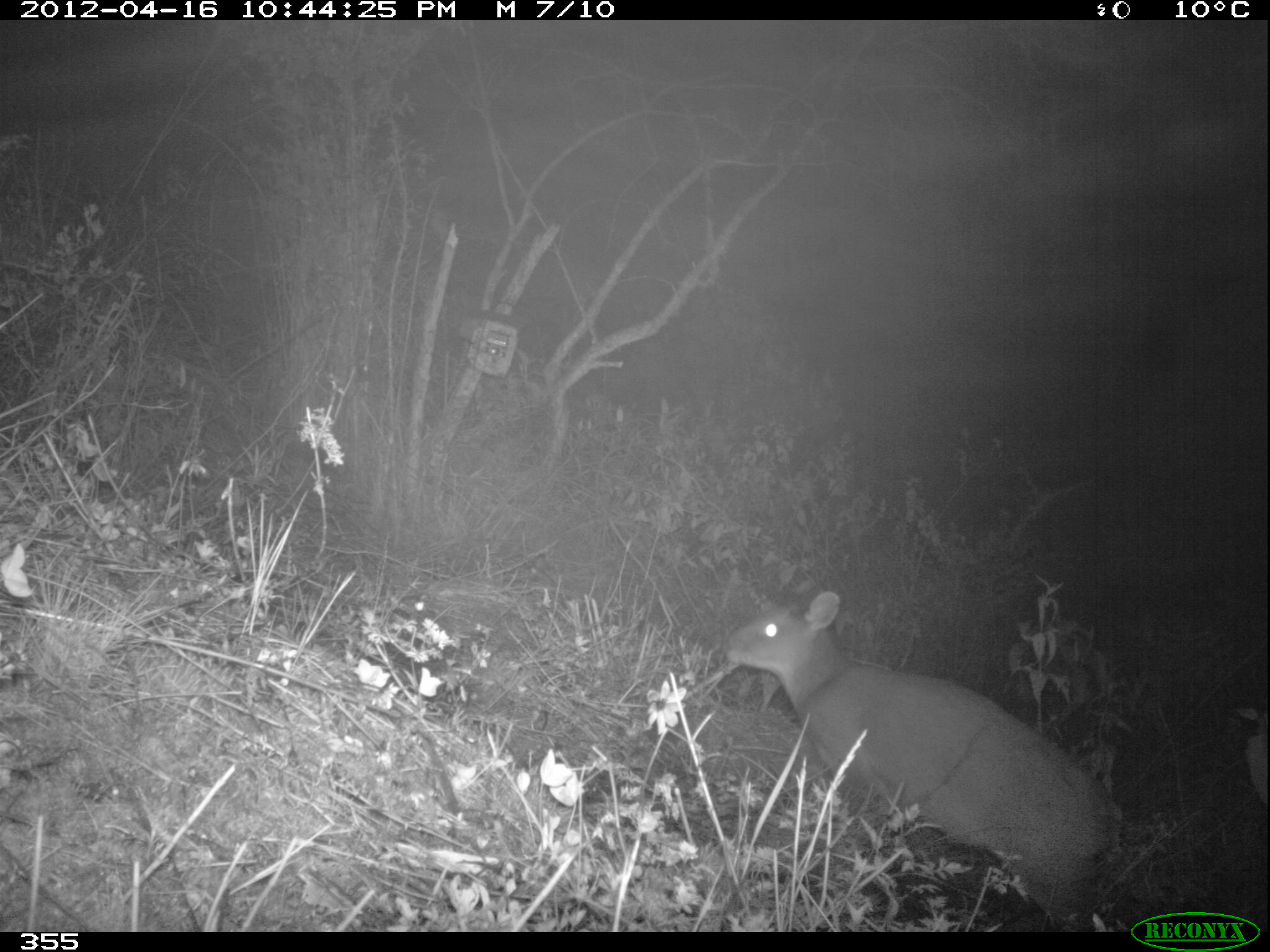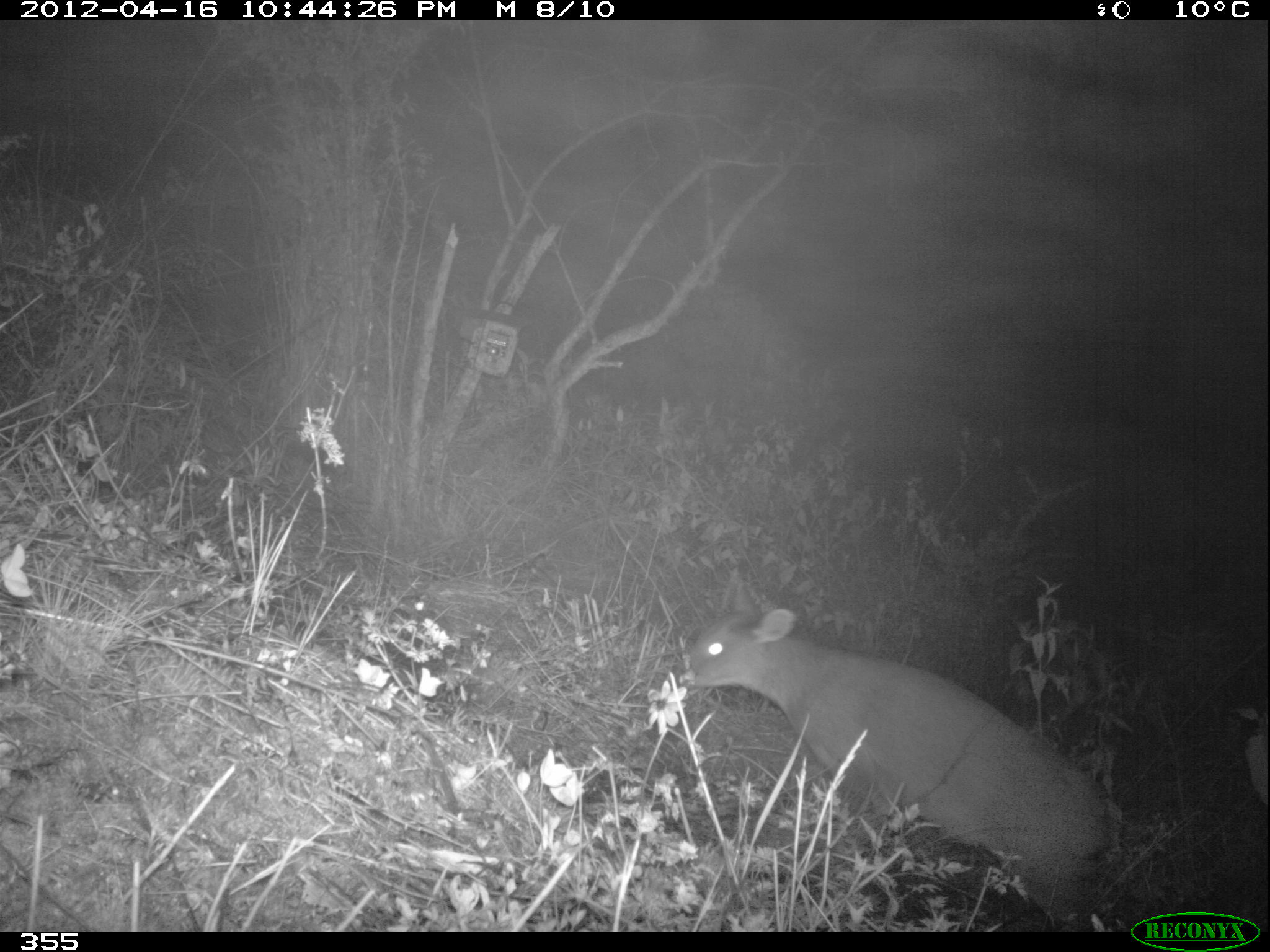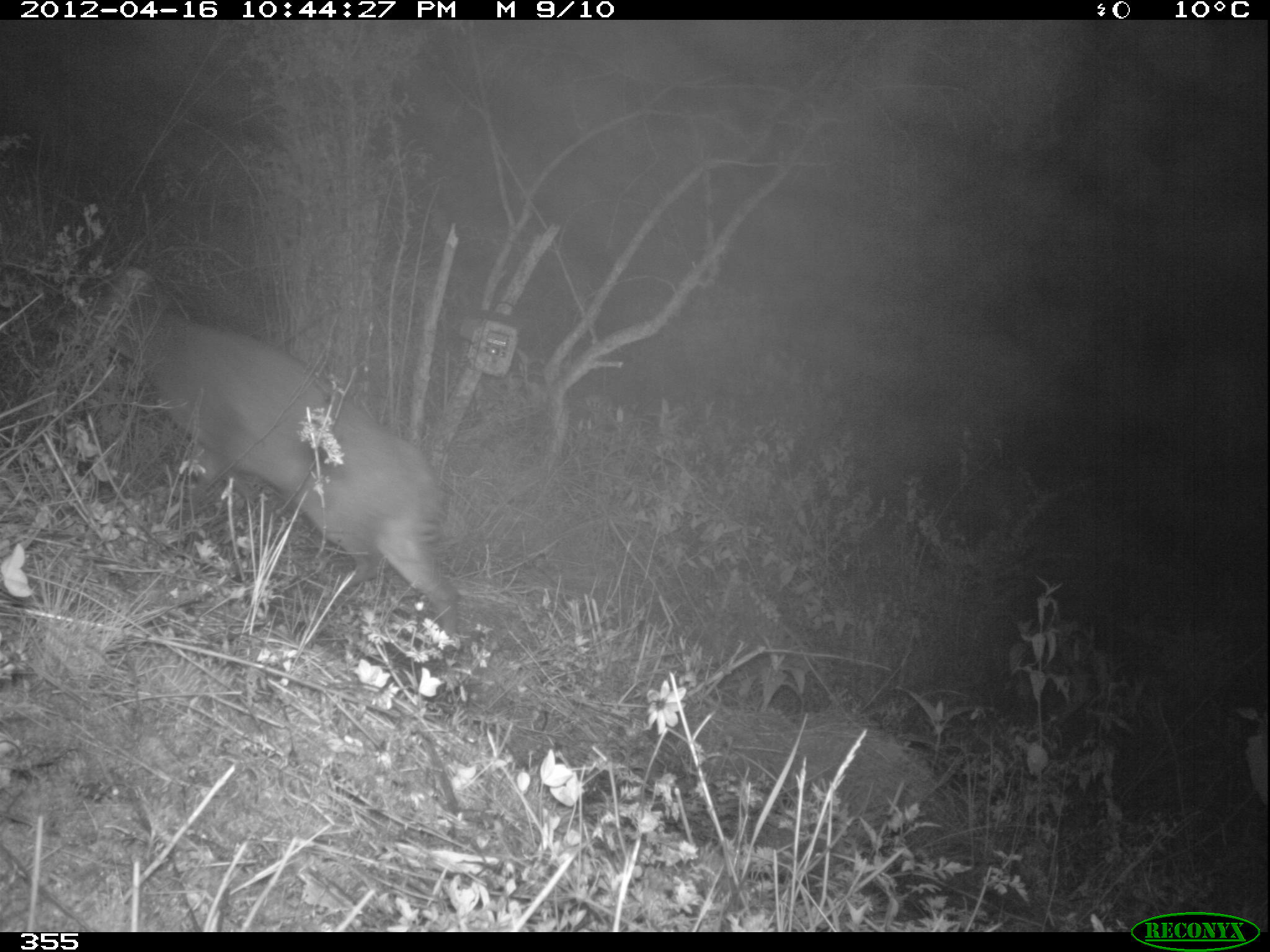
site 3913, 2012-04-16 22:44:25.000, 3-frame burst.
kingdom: Animalia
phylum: Chordata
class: Mammalia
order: Artiodactyla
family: Cervidae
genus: Mazama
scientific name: Mazama chunyi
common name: dwarf brocket